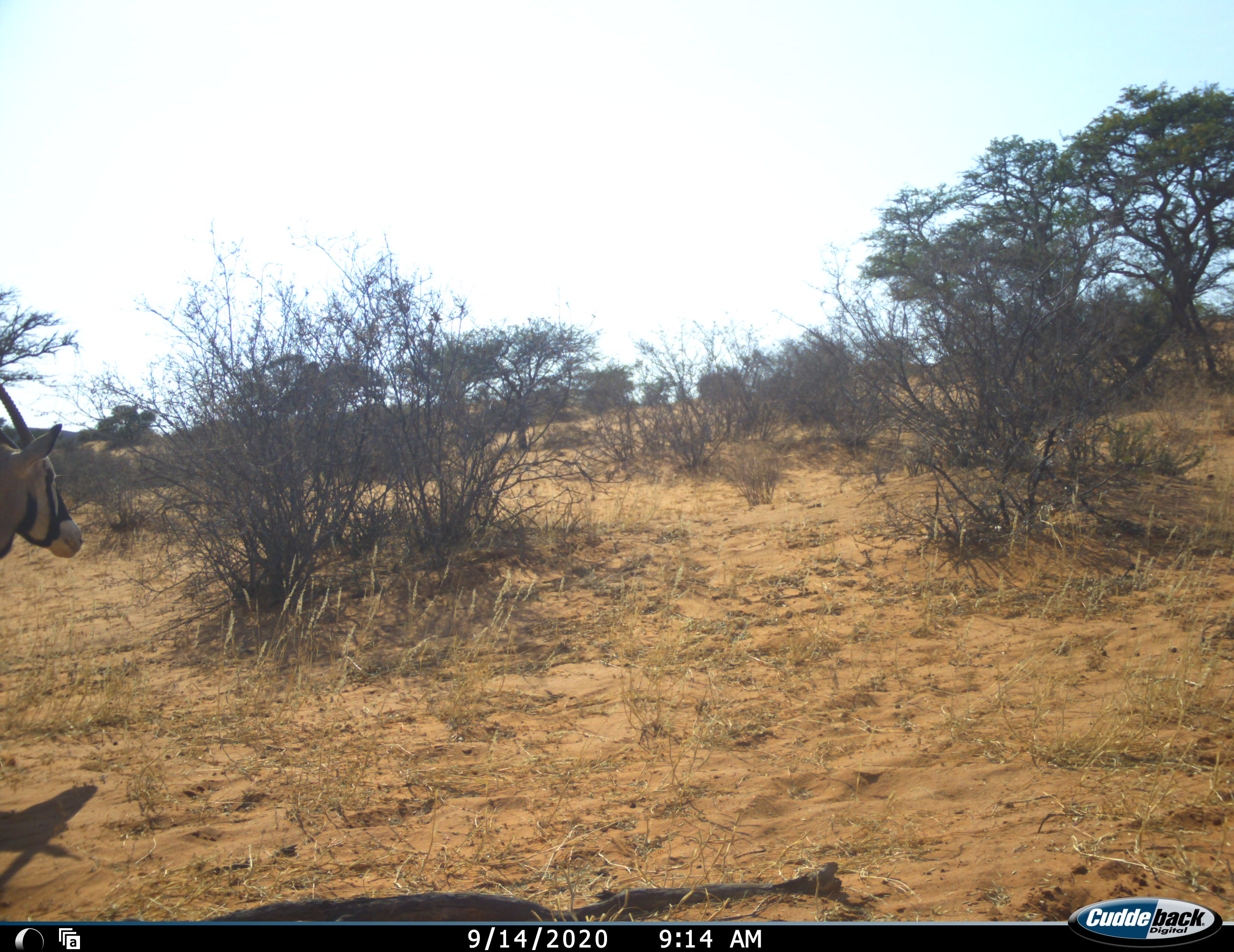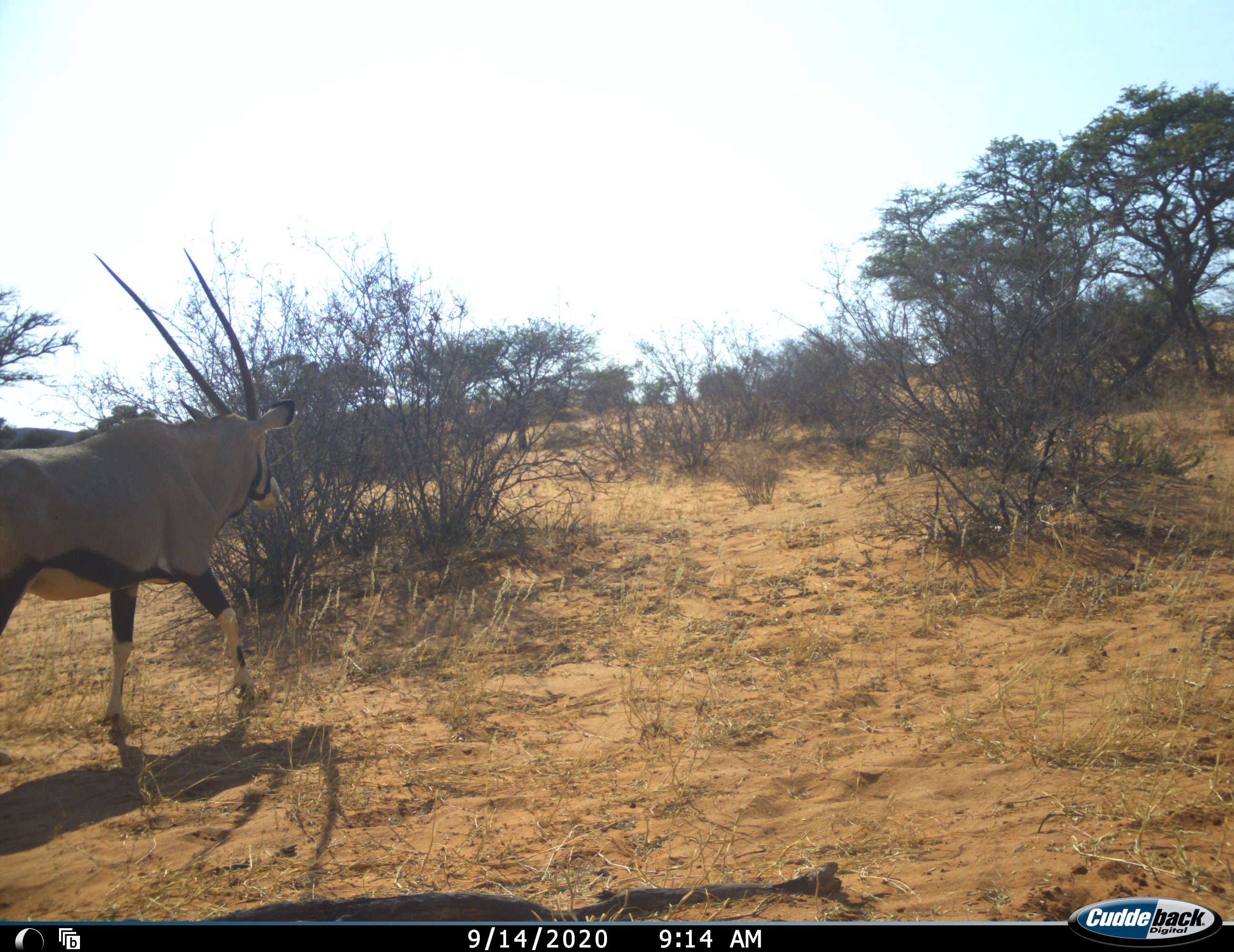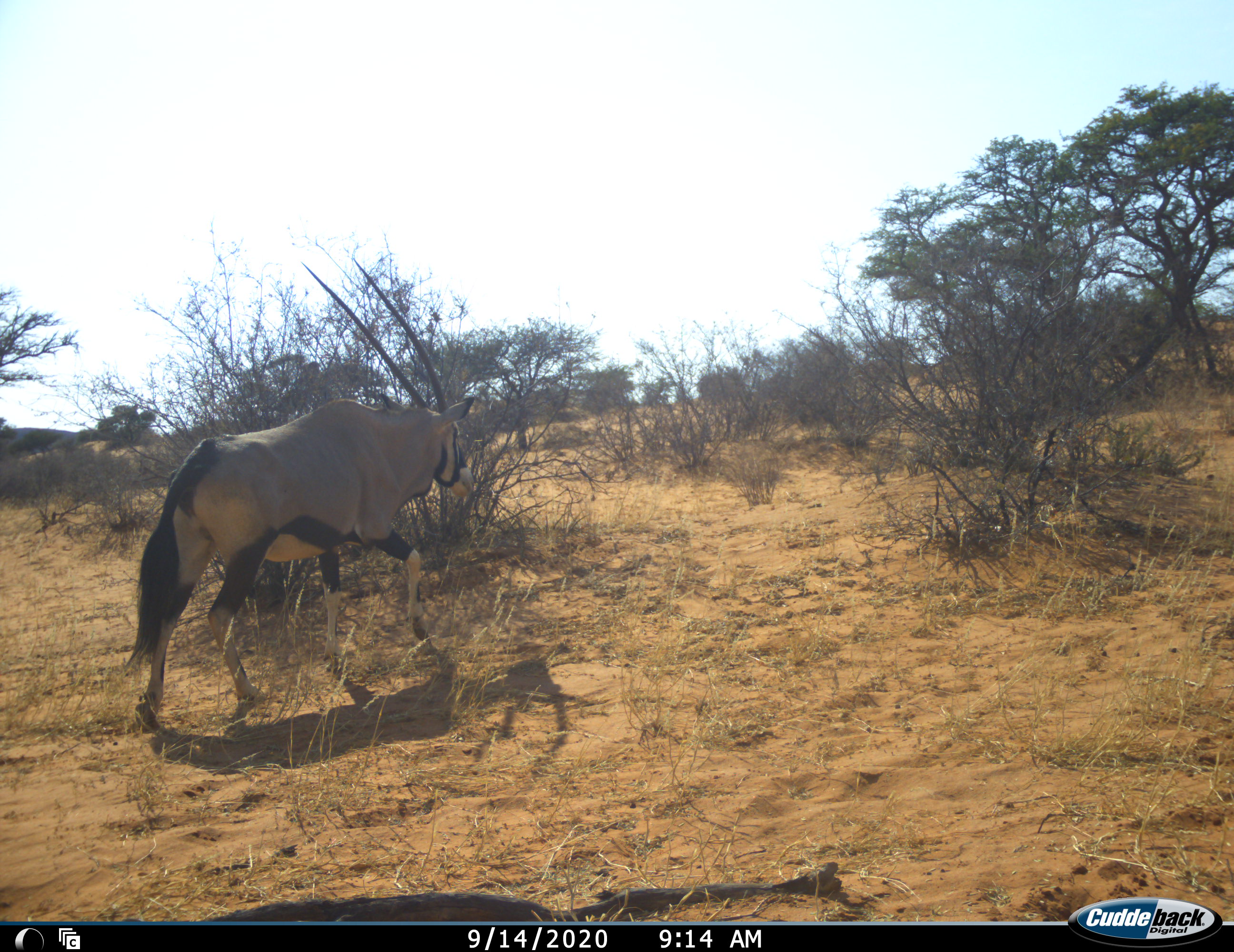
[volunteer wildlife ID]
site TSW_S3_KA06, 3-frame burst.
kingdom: Animalia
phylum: Chordata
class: Mammalia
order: Artiodactyla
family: Bovidae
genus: Oryx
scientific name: Oryx gazella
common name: gemsbok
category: oryx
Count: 1.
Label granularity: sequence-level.